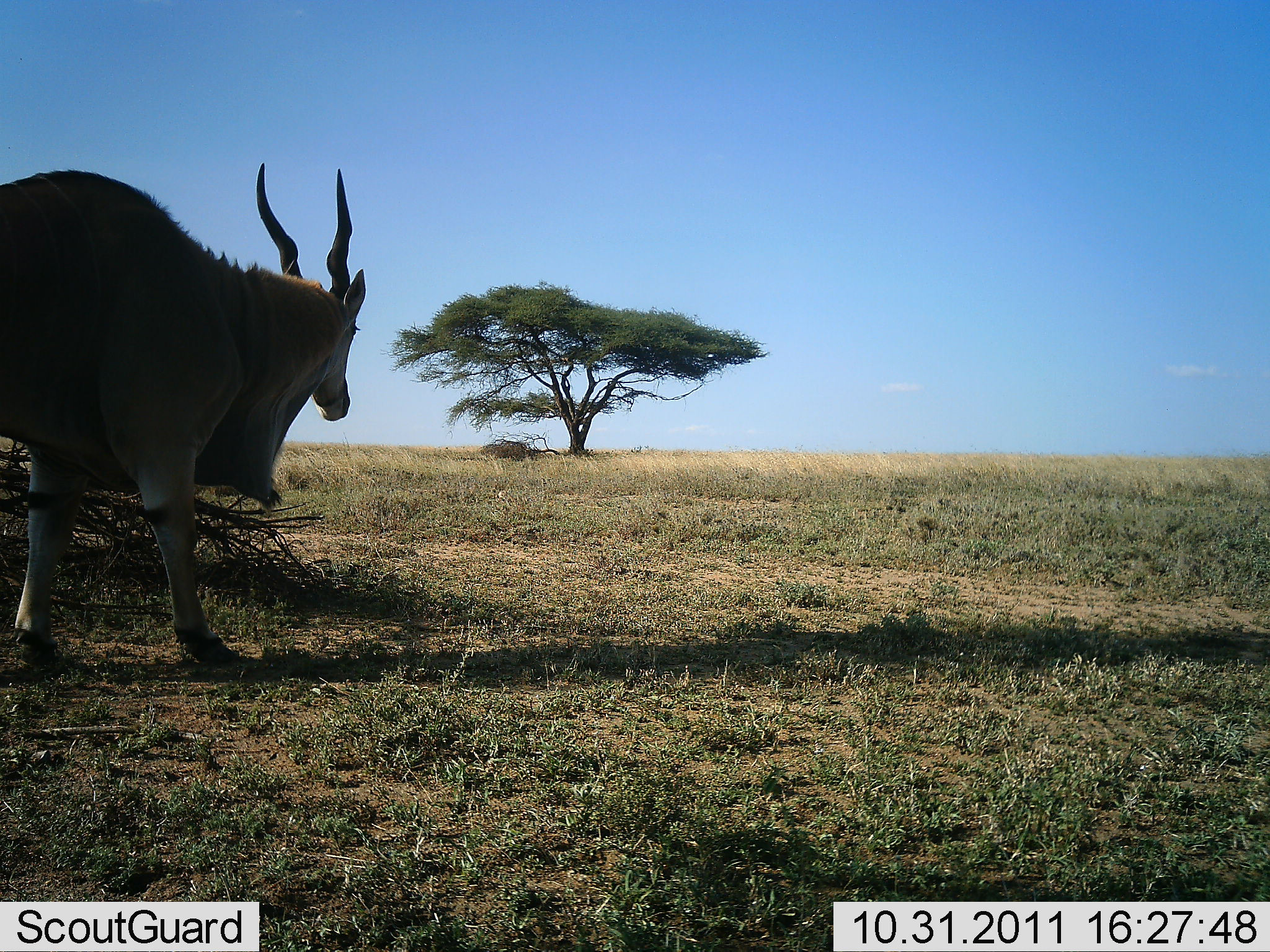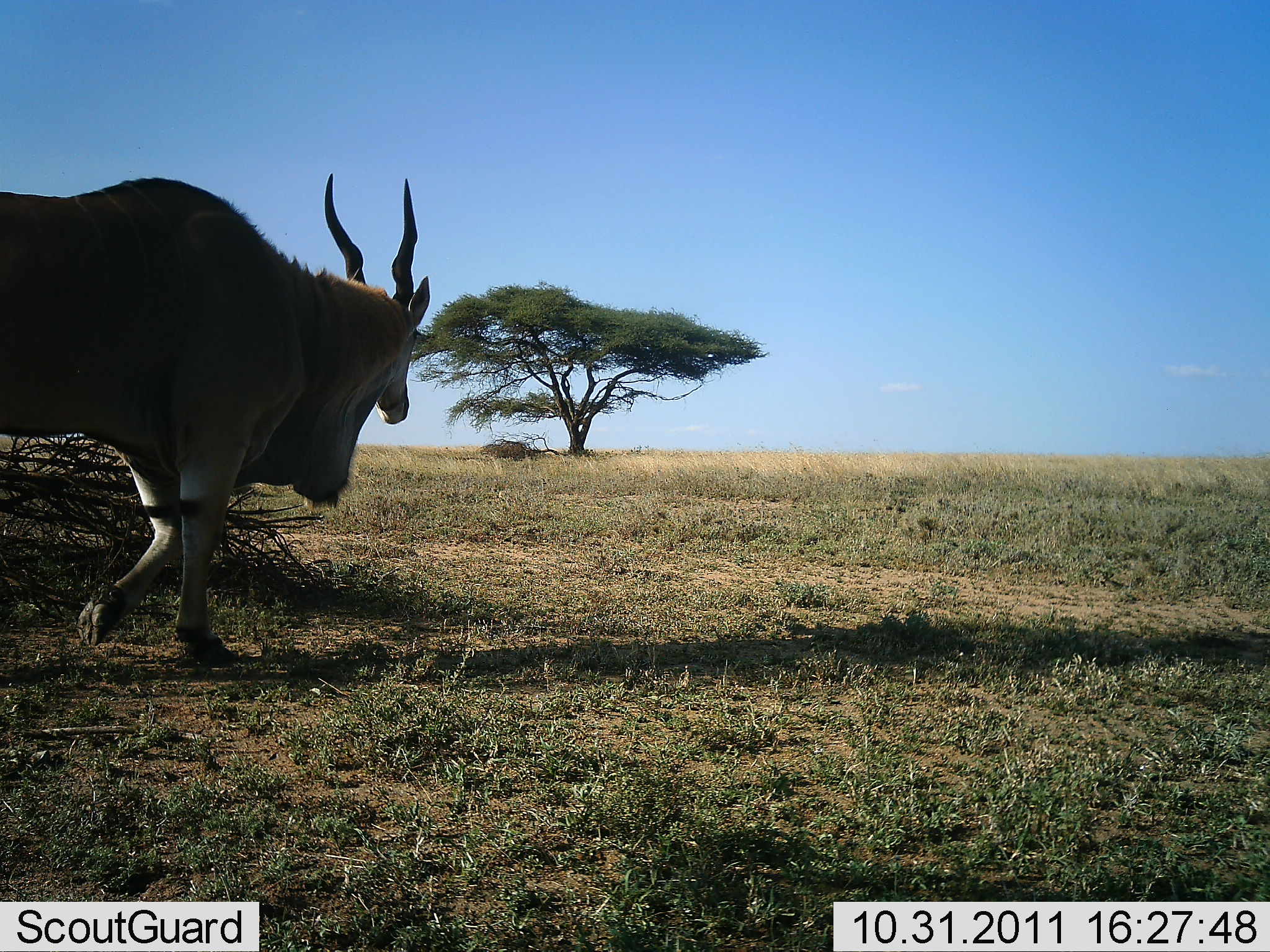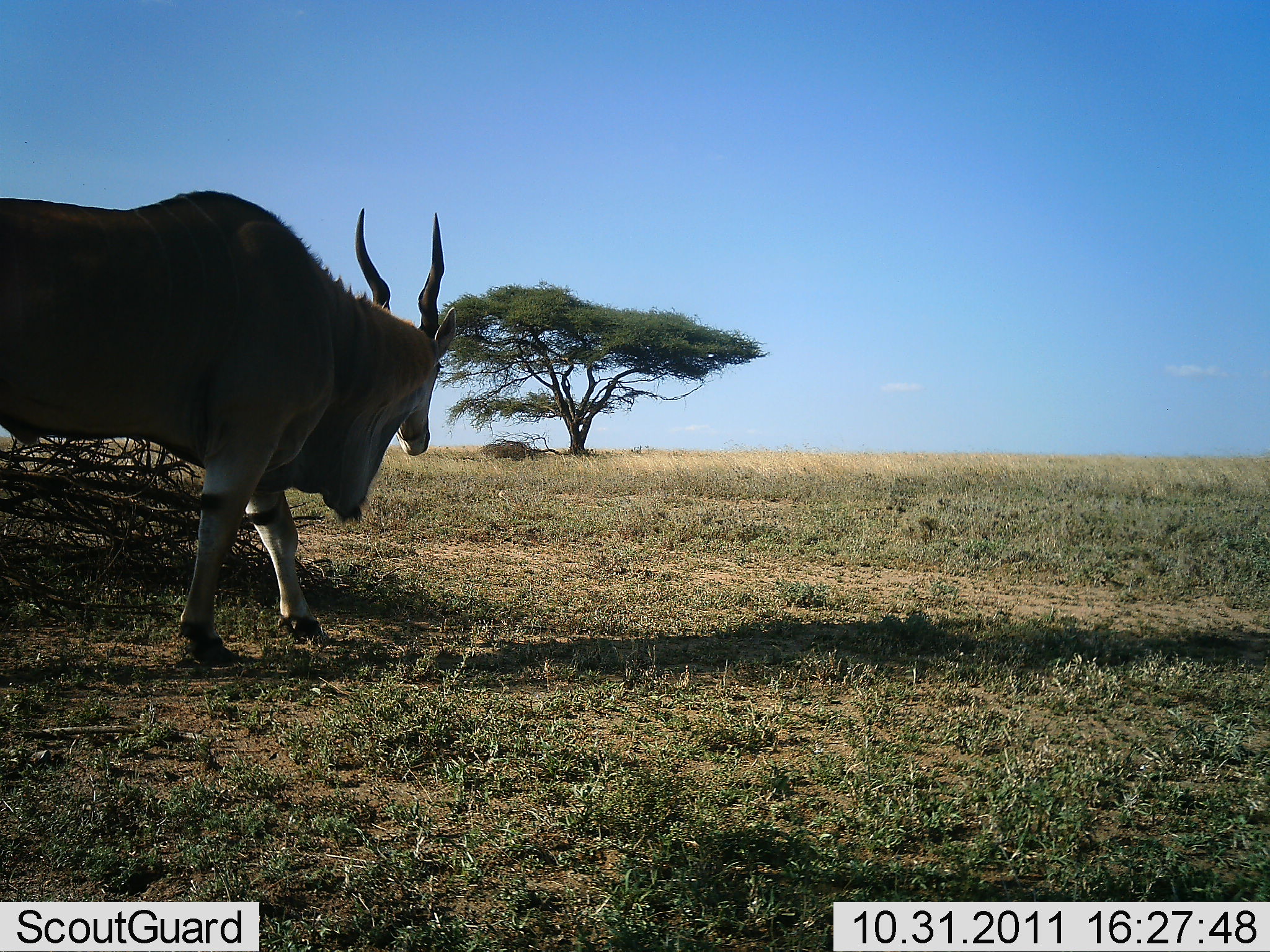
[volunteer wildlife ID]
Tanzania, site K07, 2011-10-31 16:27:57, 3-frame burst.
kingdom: Animalia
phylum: Chordata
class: Mammalia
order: Artiodactyla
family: Bovidae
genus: Tragelaphus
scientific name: Tragelaphus oryx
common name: eland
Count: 1.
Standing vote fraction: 0%.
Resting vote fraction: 0%.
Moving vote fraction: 100%.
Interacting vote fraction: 0%.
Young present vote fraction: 0%.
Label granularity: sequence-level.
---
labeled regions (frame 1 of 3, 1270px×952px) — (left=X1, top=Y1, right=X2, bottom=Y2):
animal: (left=0, top=158, right=369, bottom=668)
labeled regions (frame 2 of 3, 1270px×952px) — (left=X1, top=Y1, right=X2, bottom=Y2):
animal: (left=0, top=168, right=436, bottom=672)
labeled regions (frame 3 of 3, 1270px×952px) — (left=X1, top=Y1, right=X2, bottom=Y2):
animal: (left=0, top=186, right=461, bottom=670)